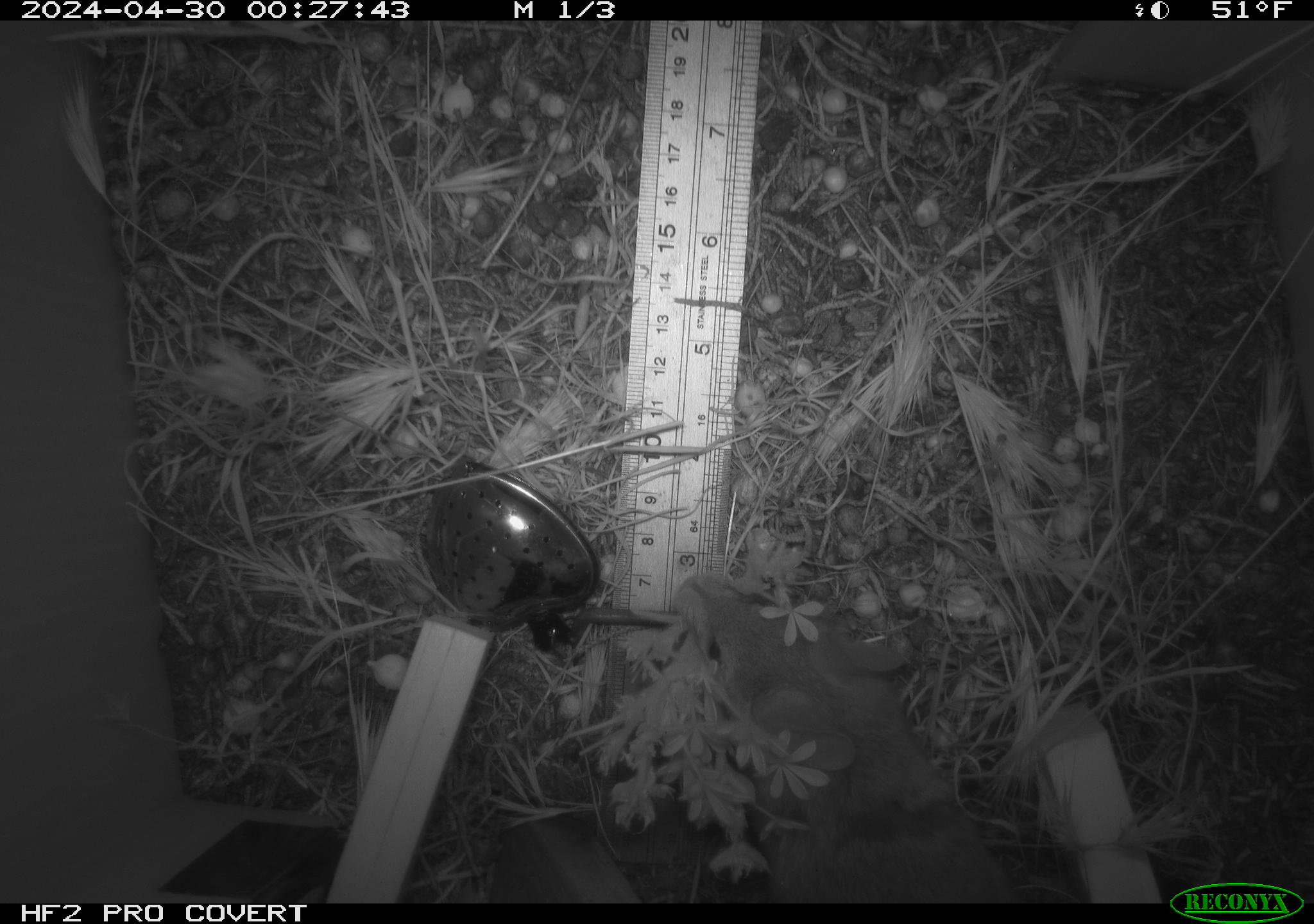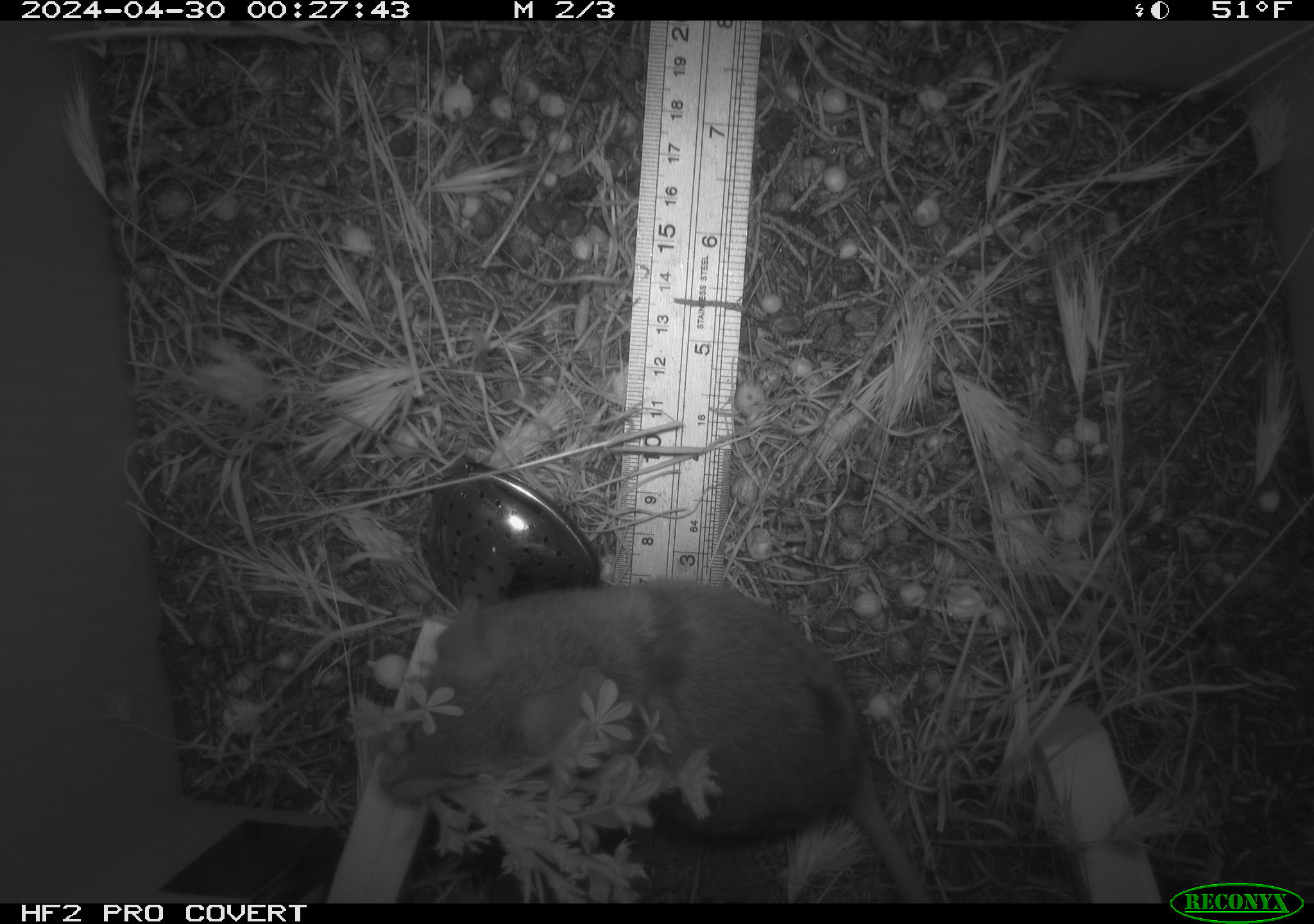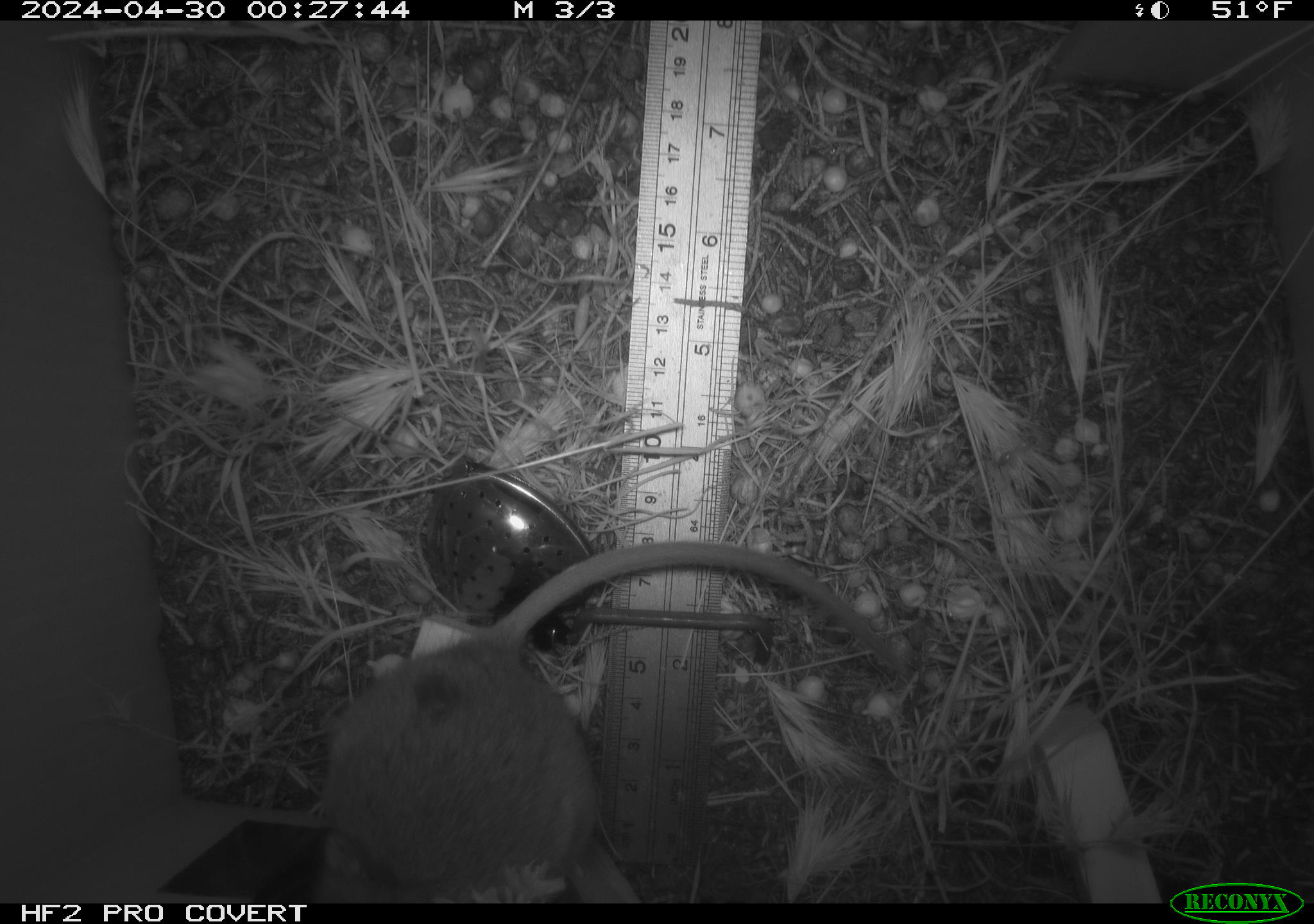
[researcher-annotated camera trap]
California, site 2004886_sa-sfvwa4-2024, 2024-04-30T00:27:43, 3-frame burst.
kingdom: Animalia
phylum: Chordata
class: Mammalia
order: Rodentia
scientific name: Rodentia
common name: mouse species